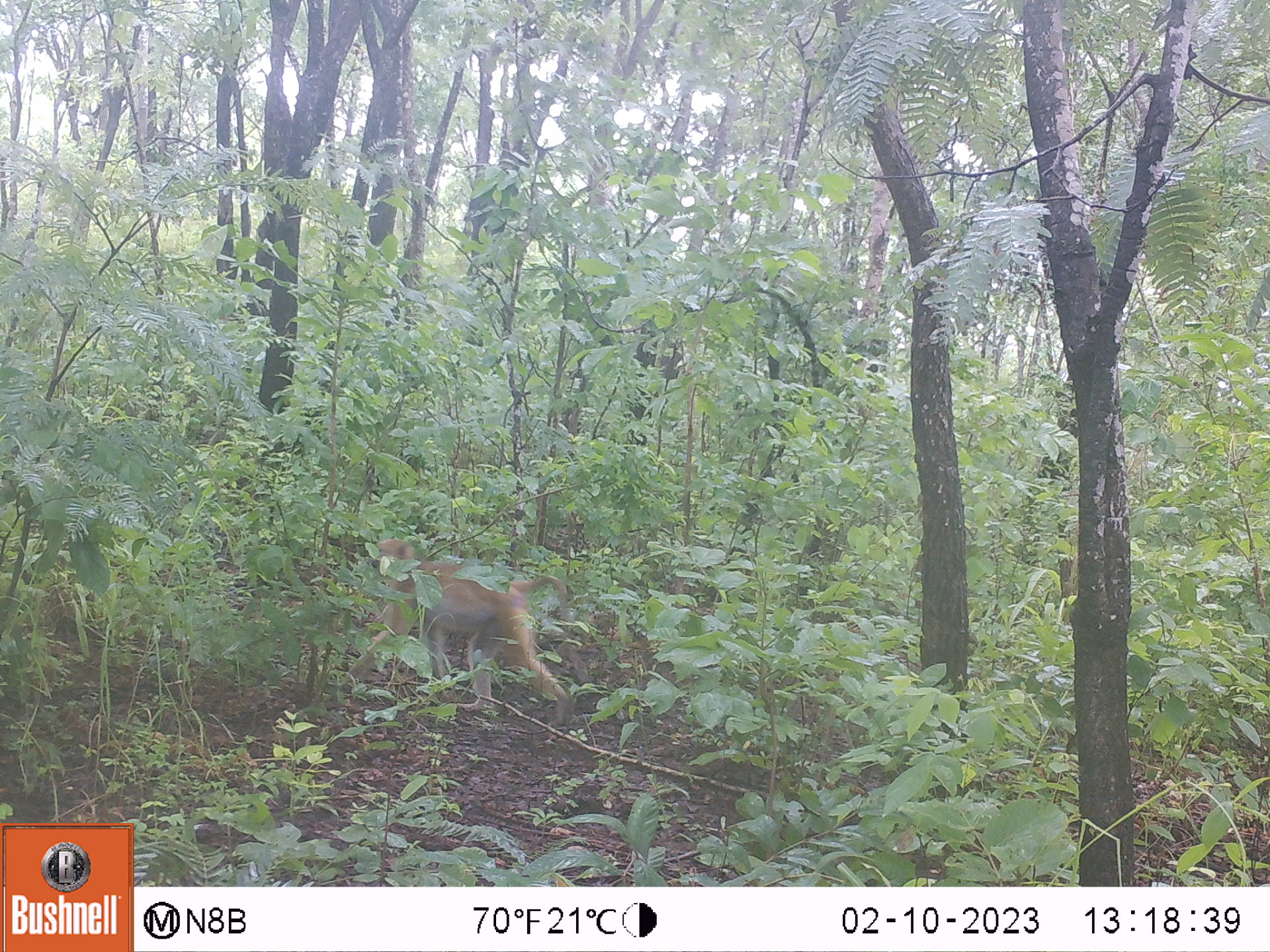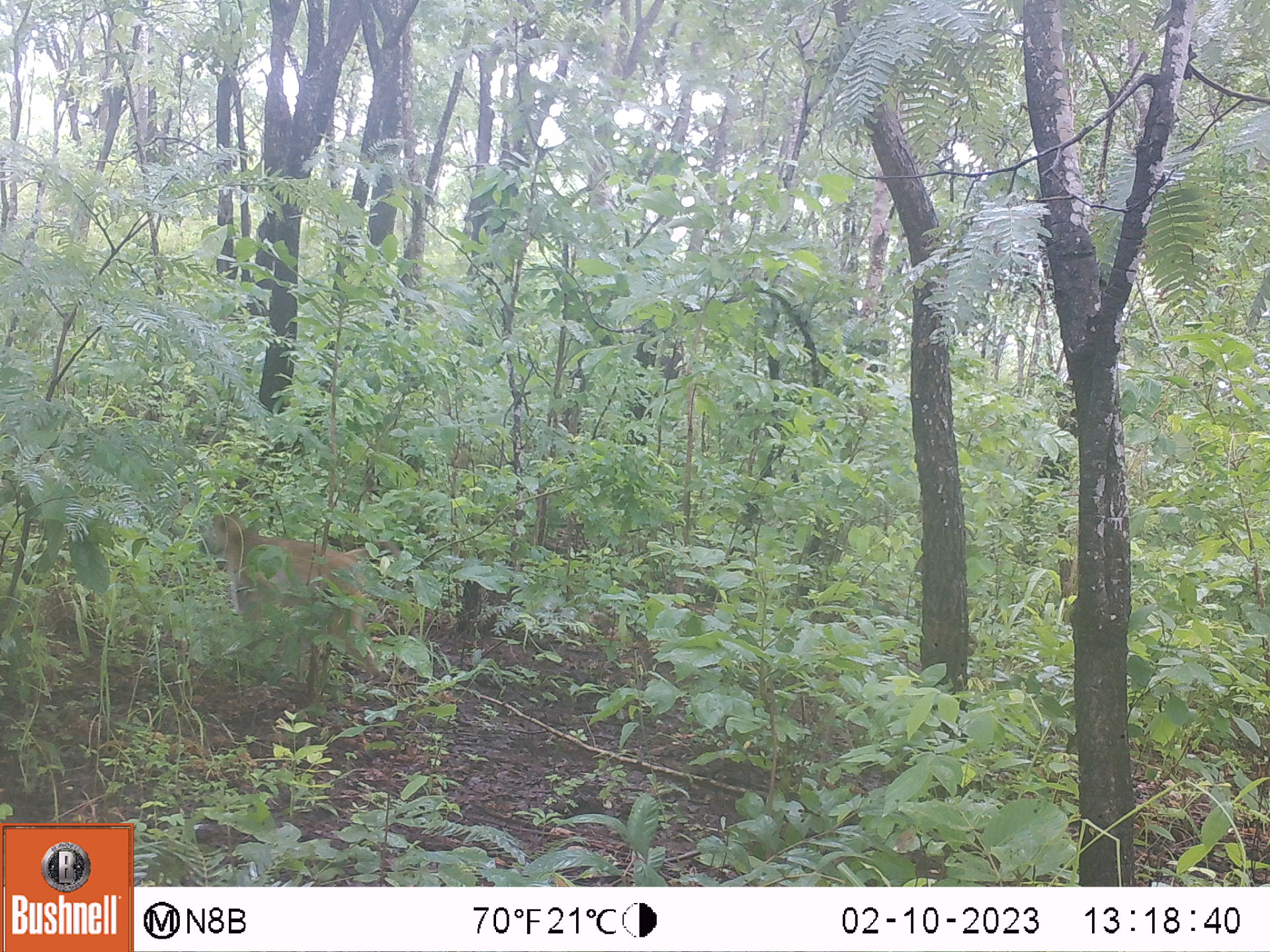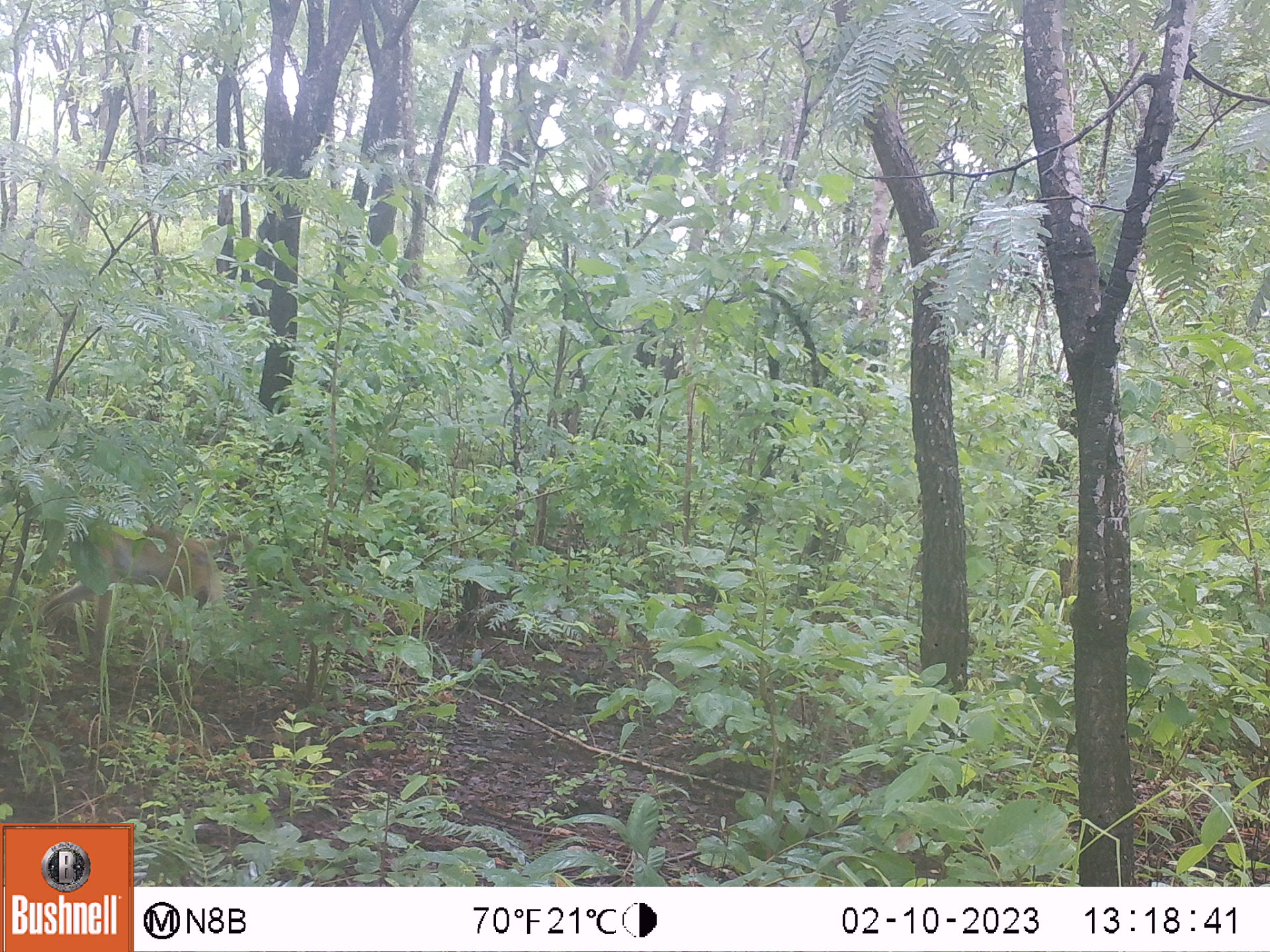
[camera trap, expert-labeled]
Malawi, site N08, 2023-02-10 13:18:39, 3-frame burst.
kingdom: Animalia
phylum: Chordata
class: Mammalia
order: Primates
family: Cercopithecidae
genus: Papio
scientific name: Papio cynocephalus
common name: yellow baboon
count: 1